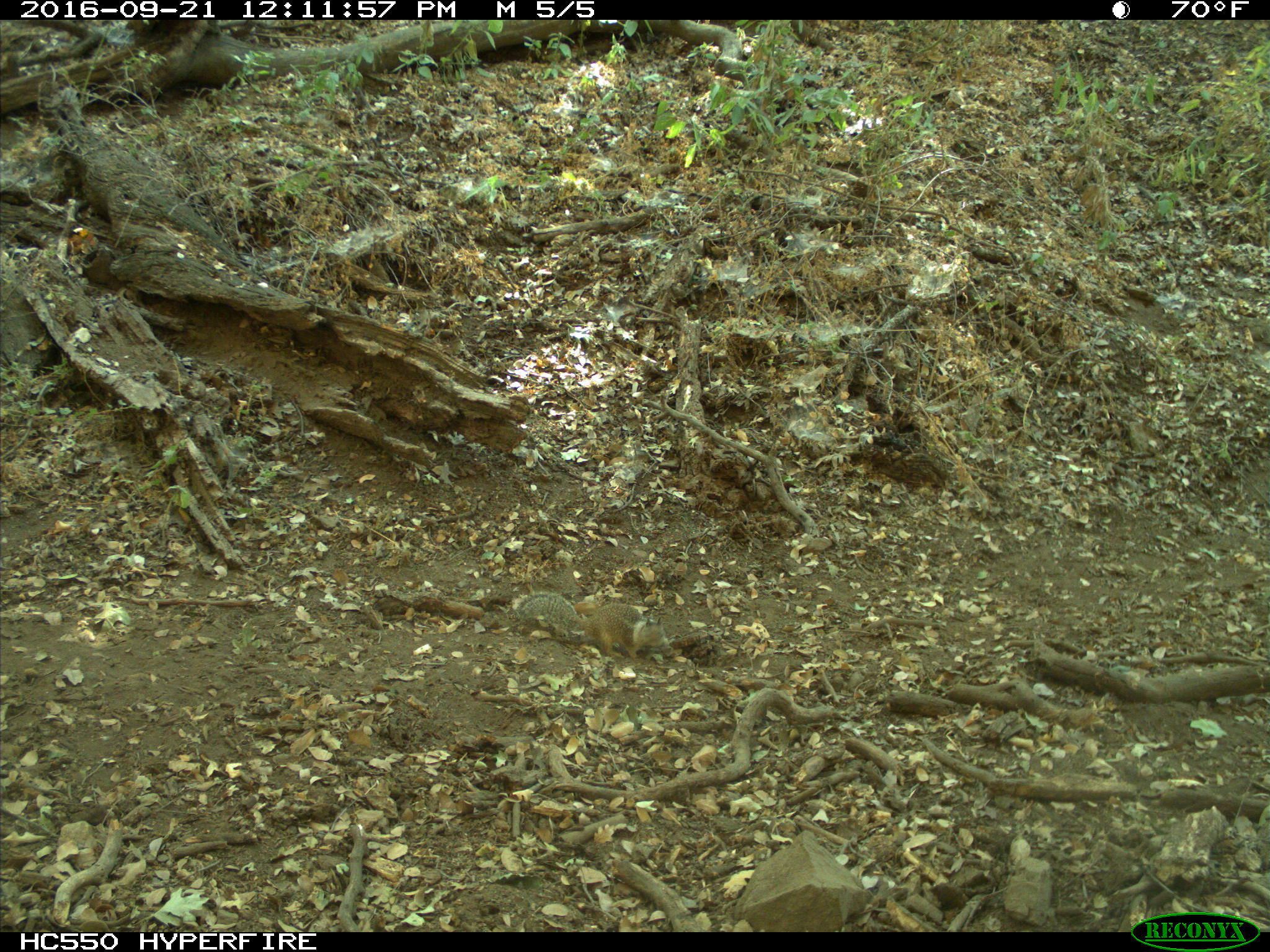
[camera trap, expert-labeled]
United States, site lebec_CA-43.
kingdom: Animalia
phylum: Chordata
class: Mammalia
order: Rodentia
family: Sciuridae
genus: Otospermophilus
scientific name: Otospermophilus beecheyi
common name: california ground squirrel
Otospermophilus beecheyi (california ground squirrel).